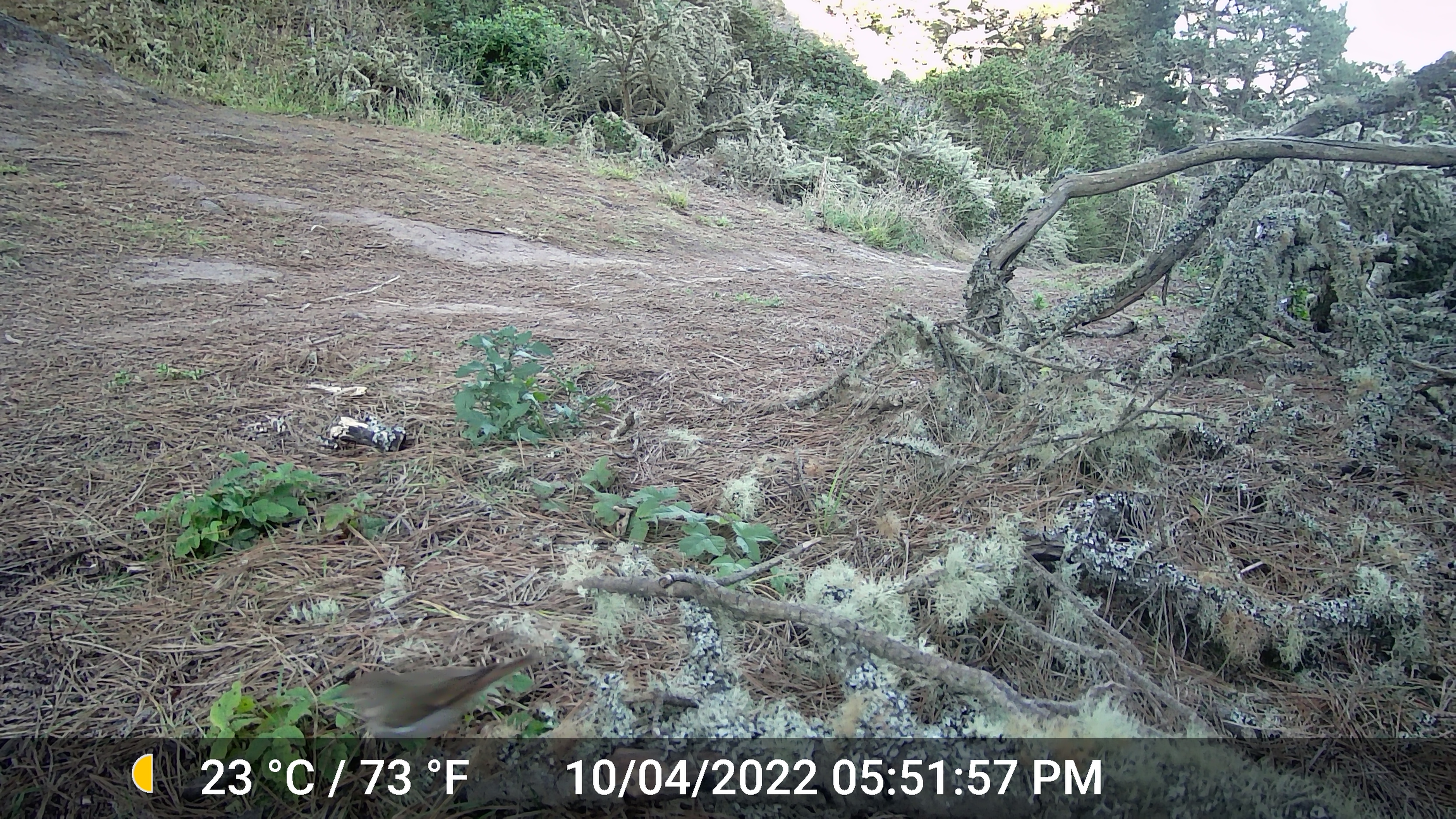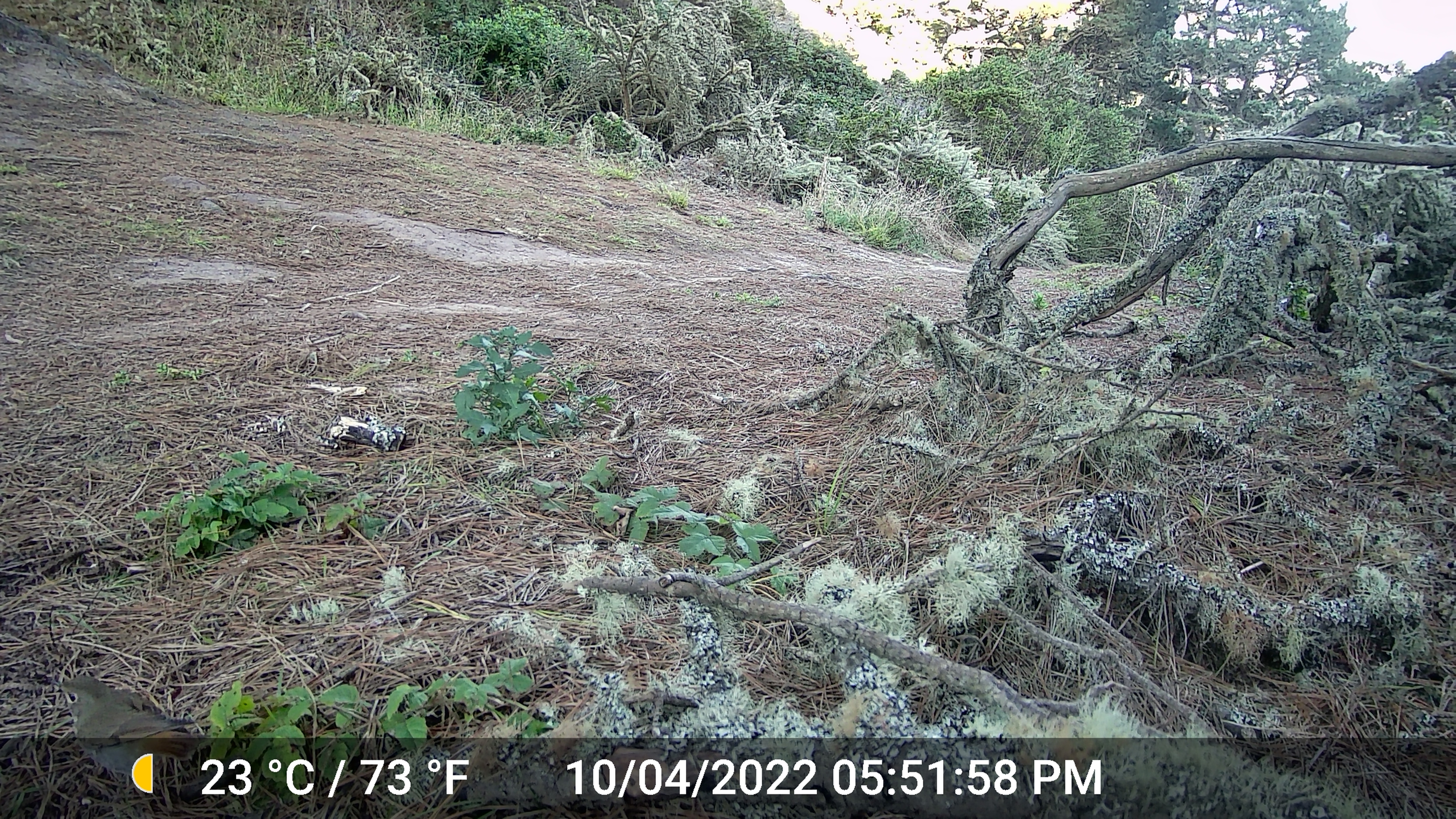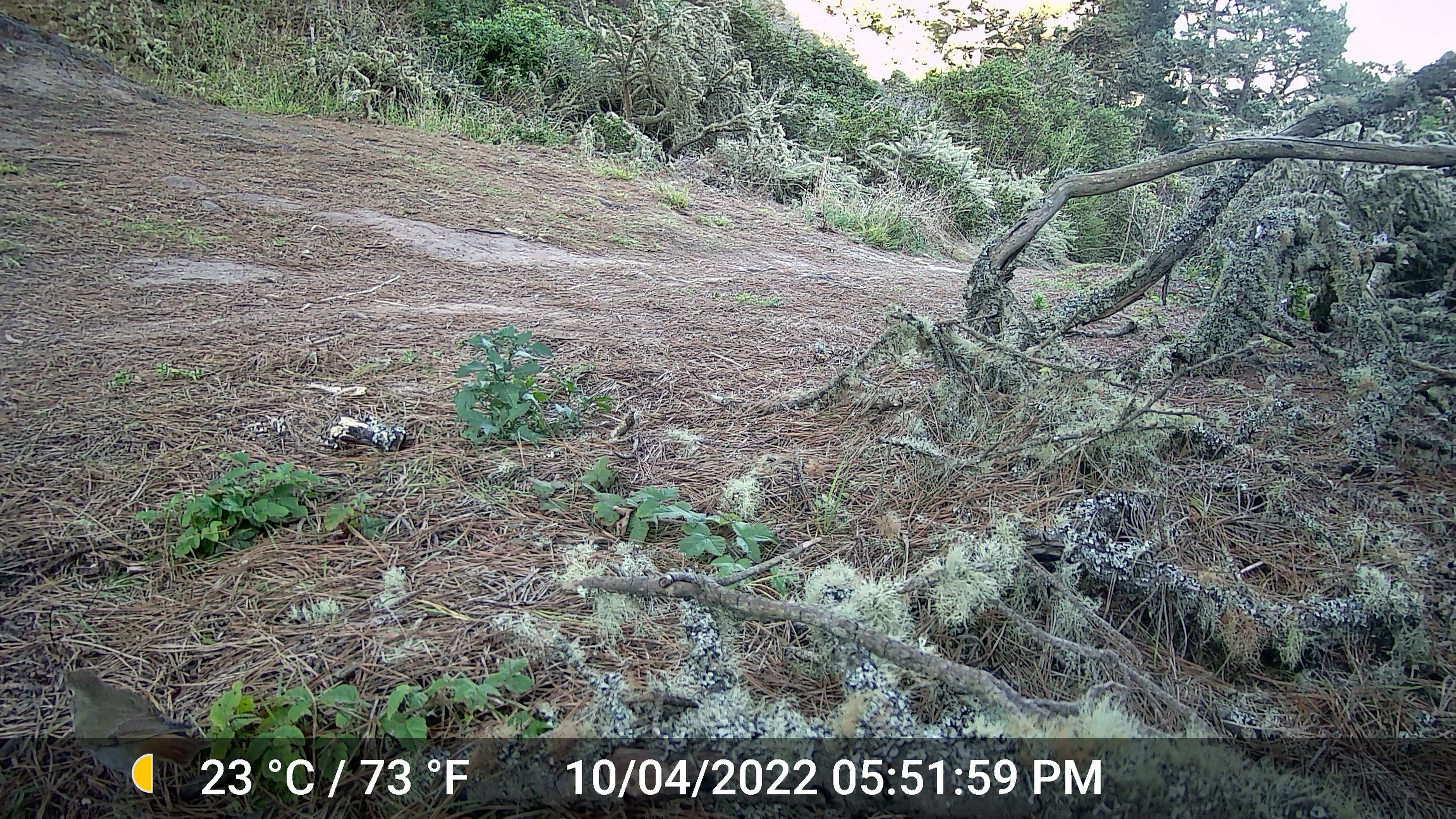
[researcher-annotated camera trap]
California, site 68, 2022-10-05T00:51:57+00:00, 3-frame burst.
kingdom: Animalia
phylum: Chordata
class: Aves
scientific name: Aves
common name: bird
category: unknown bird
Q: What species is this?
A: Unknown bird (bird) (Aves).